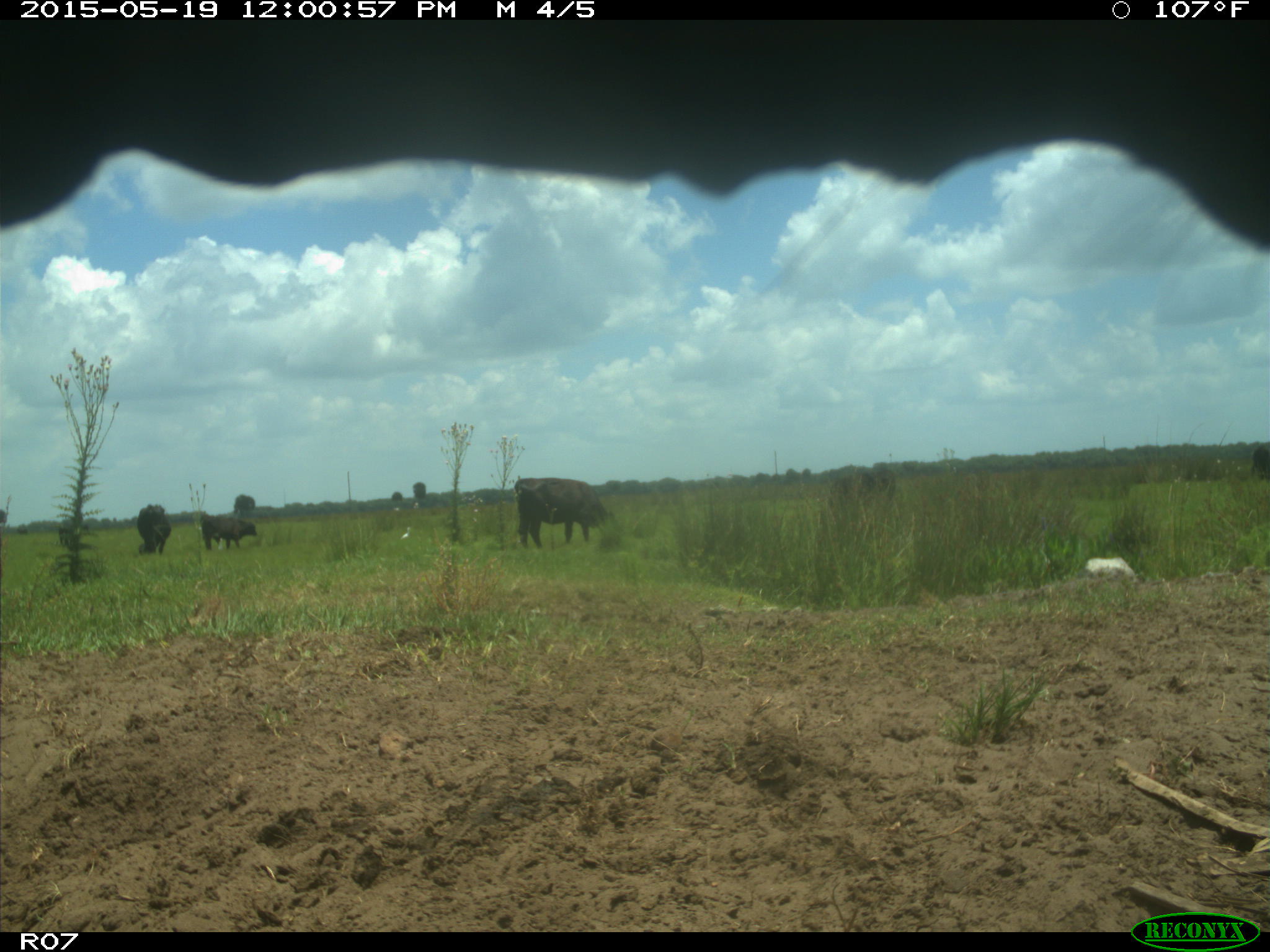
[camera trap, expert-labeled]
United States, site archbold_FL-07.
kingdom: Animalia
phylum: Chordata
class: Mammalia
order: Artiodactyla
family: Bovidae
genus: Bos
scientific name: Bos taurus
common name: domestic cow